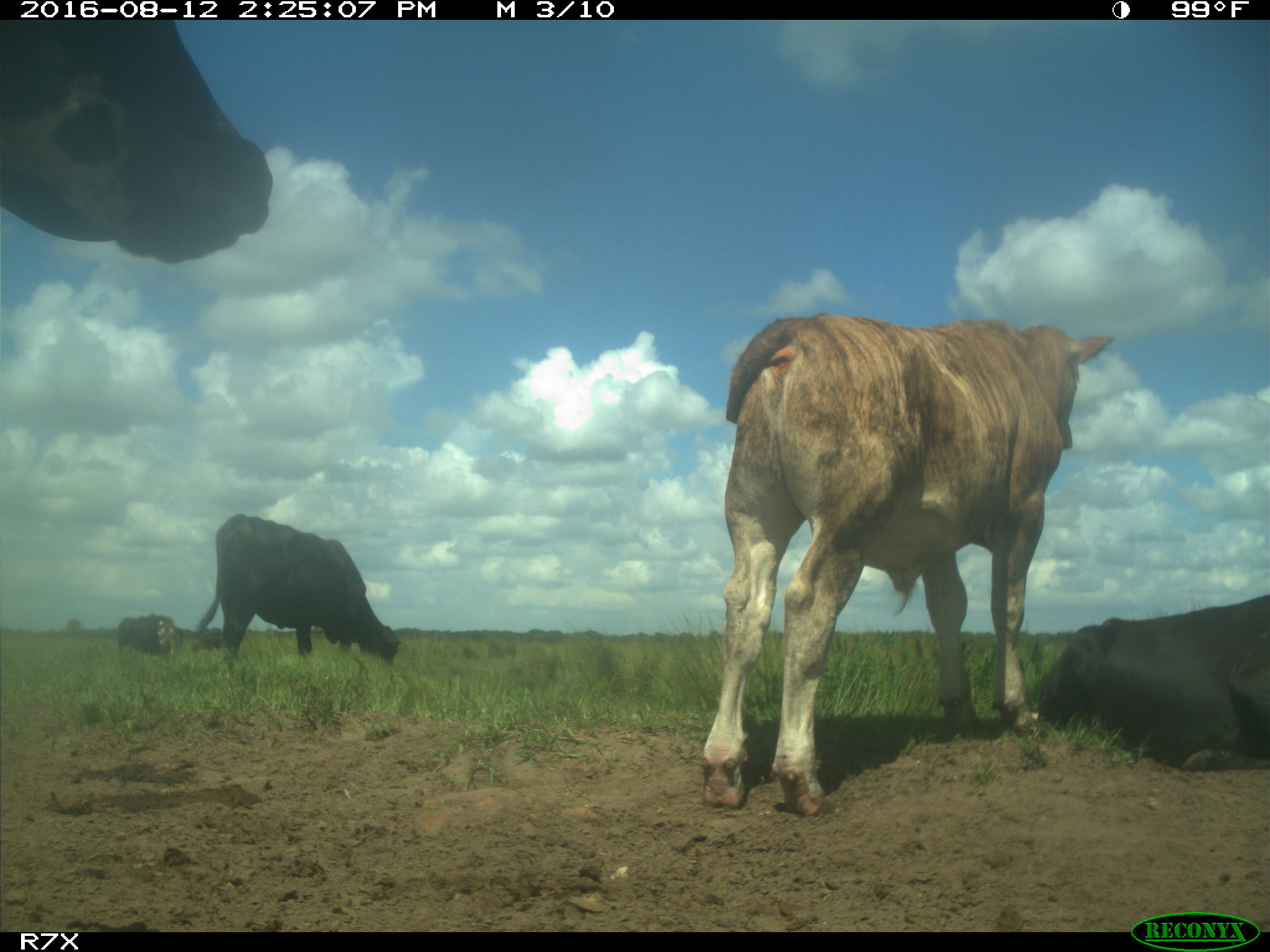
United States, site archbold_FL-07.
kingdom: Animalia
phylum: Chordata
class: Mammalia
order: Artiodactyla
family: Bovidae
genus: Bos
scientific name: Bos taurus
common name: domestic cow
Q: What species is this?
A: Bos taurus (domestic cow).